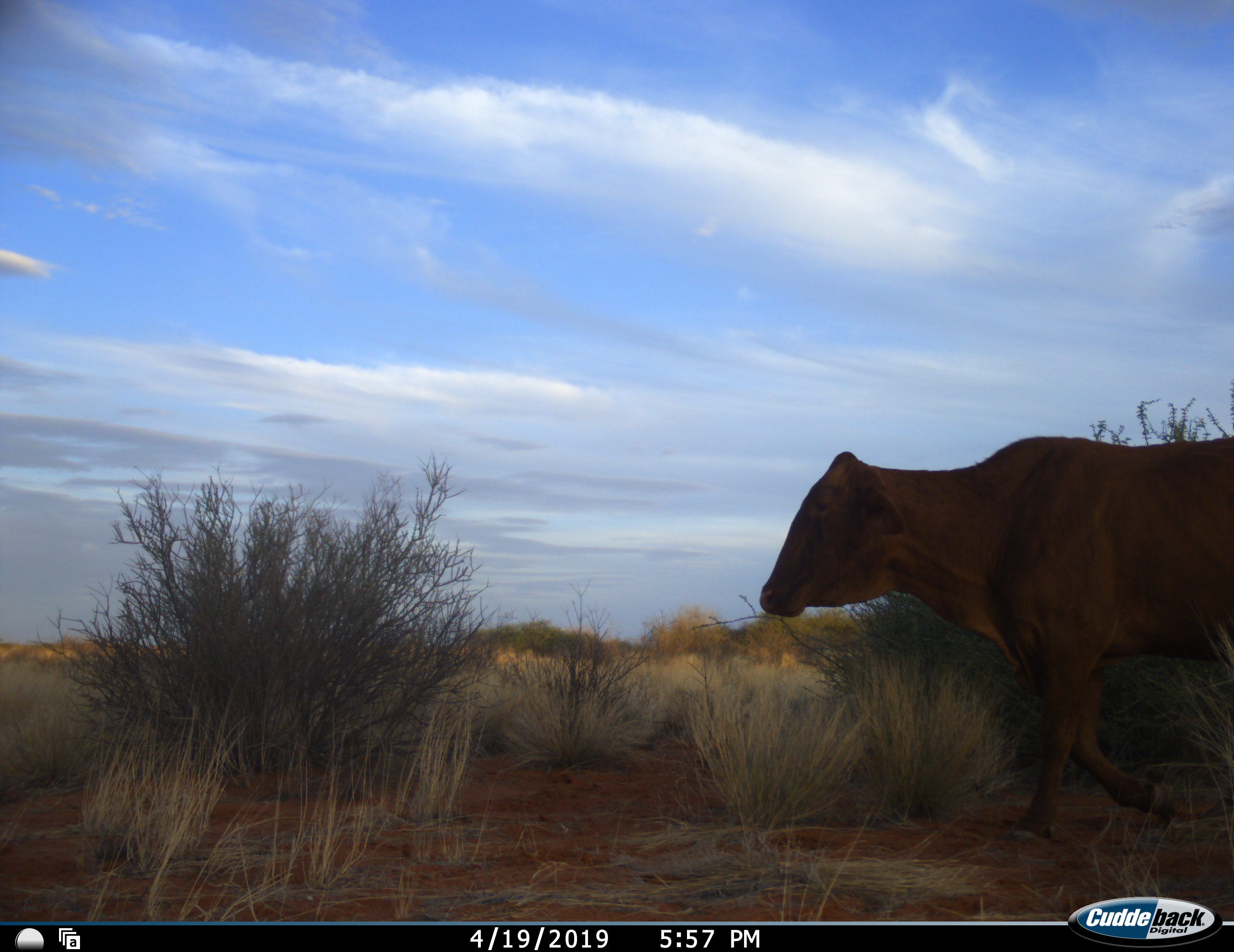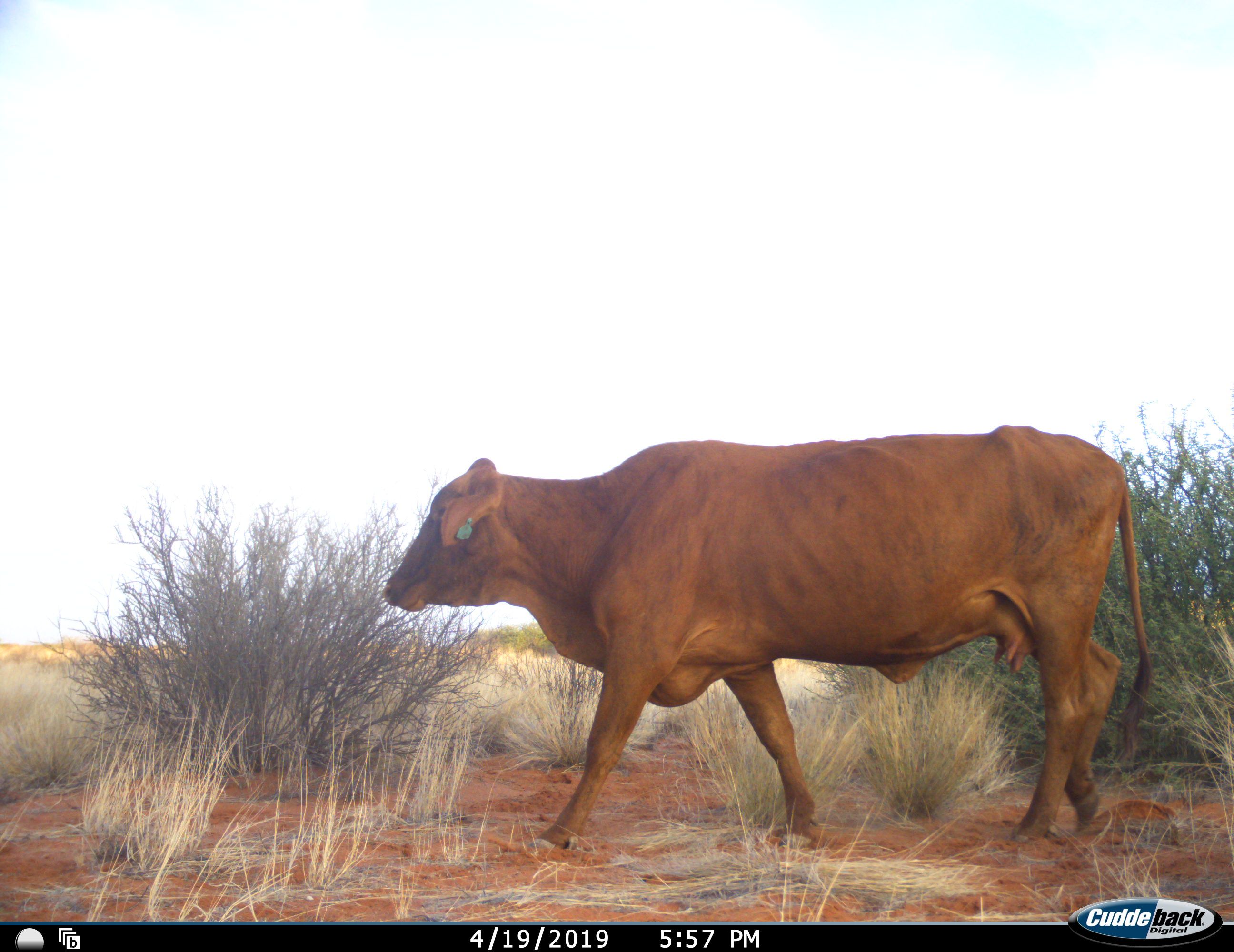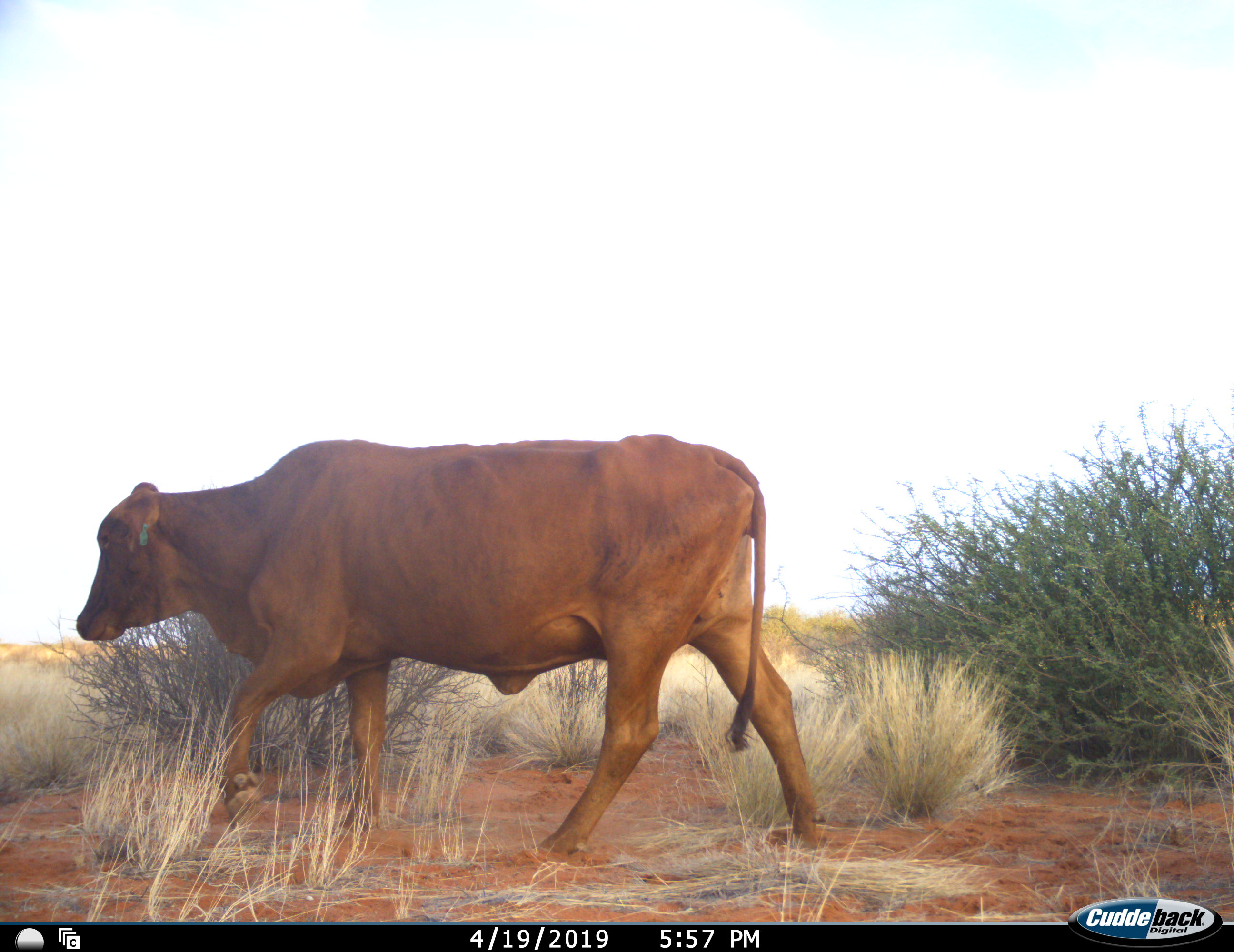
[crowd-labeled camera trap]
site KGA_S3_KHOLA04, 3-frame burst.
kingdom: Animalia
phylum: Chordata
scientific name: Vertebrata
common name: domestic animal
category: domesticanimal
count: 1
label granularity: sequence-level